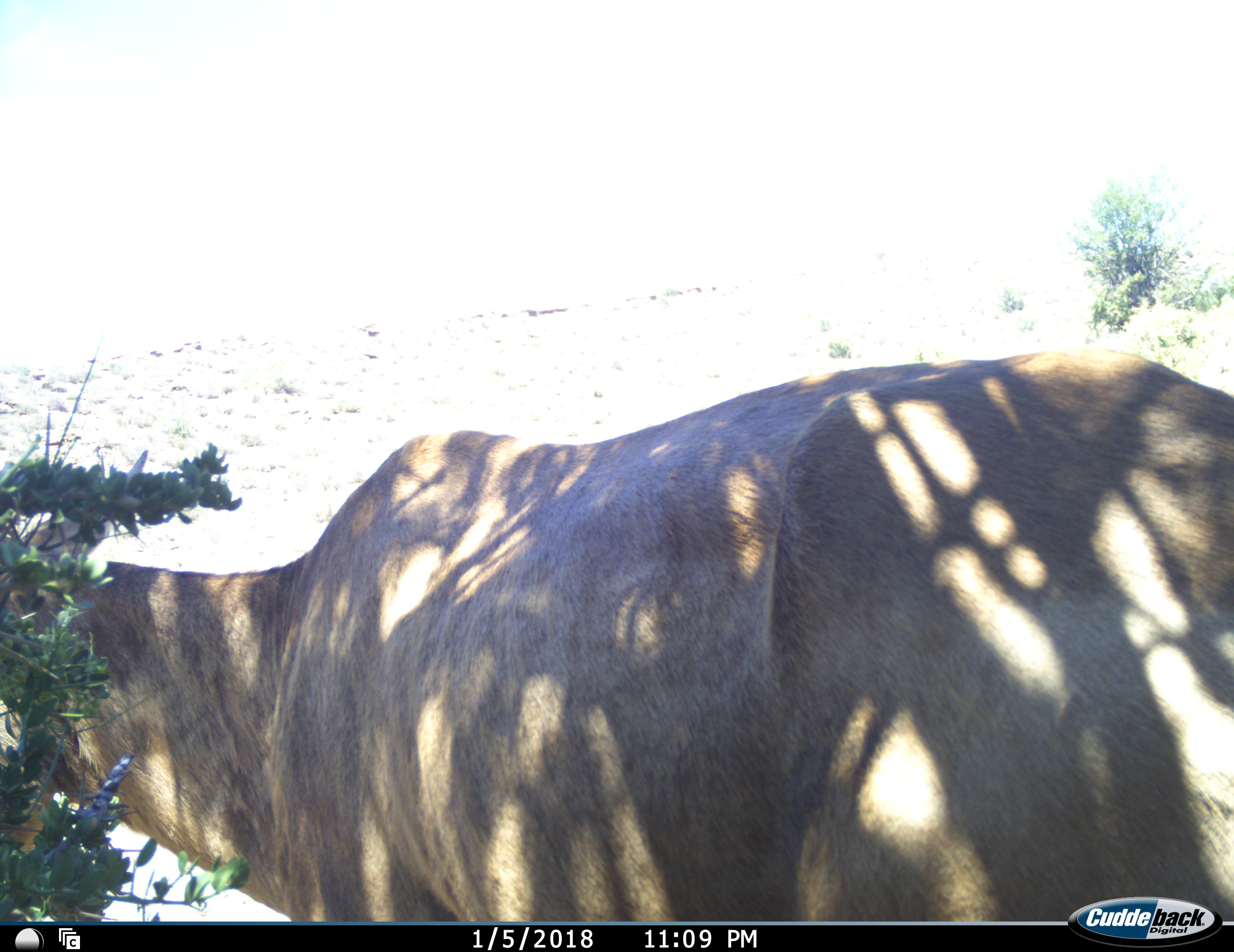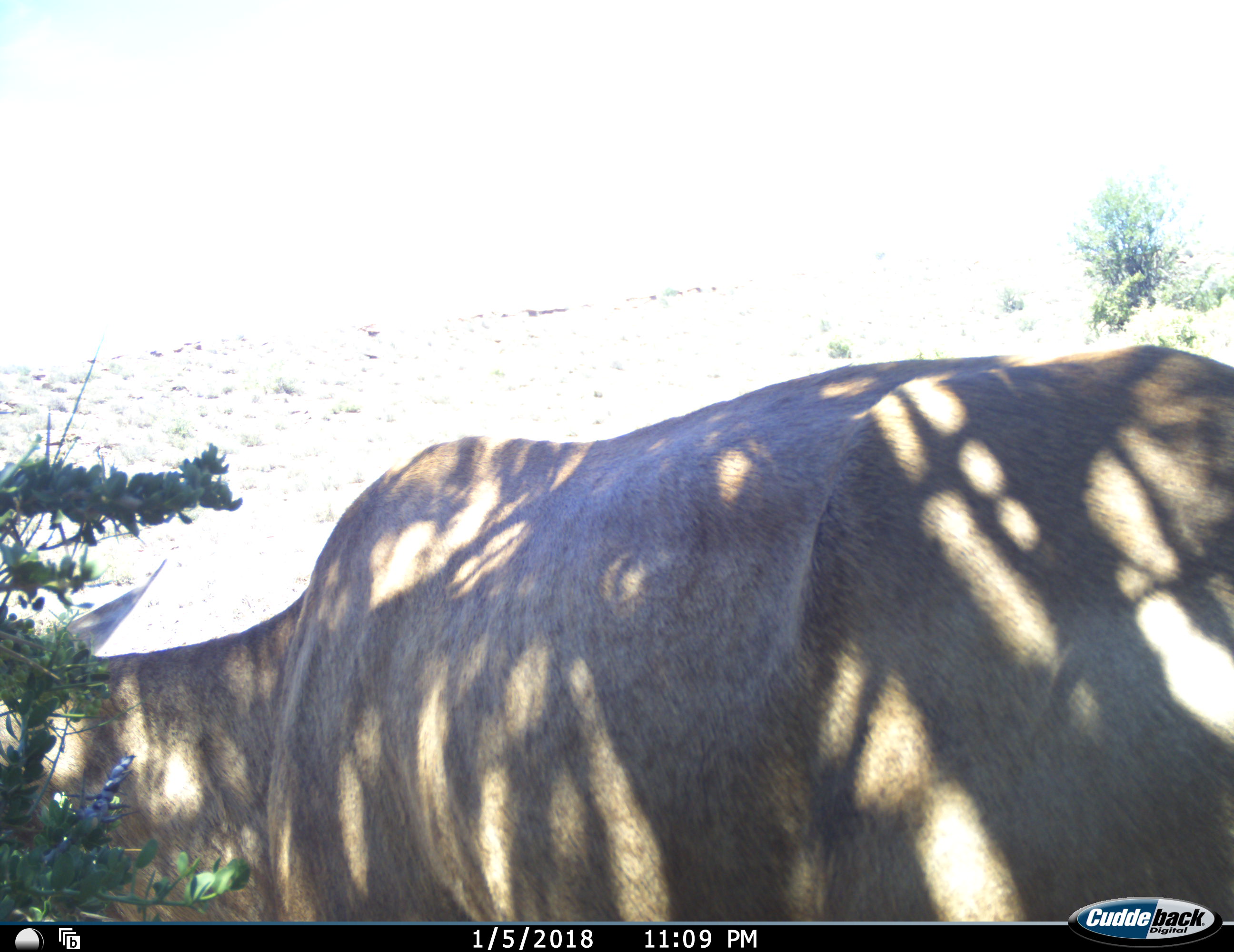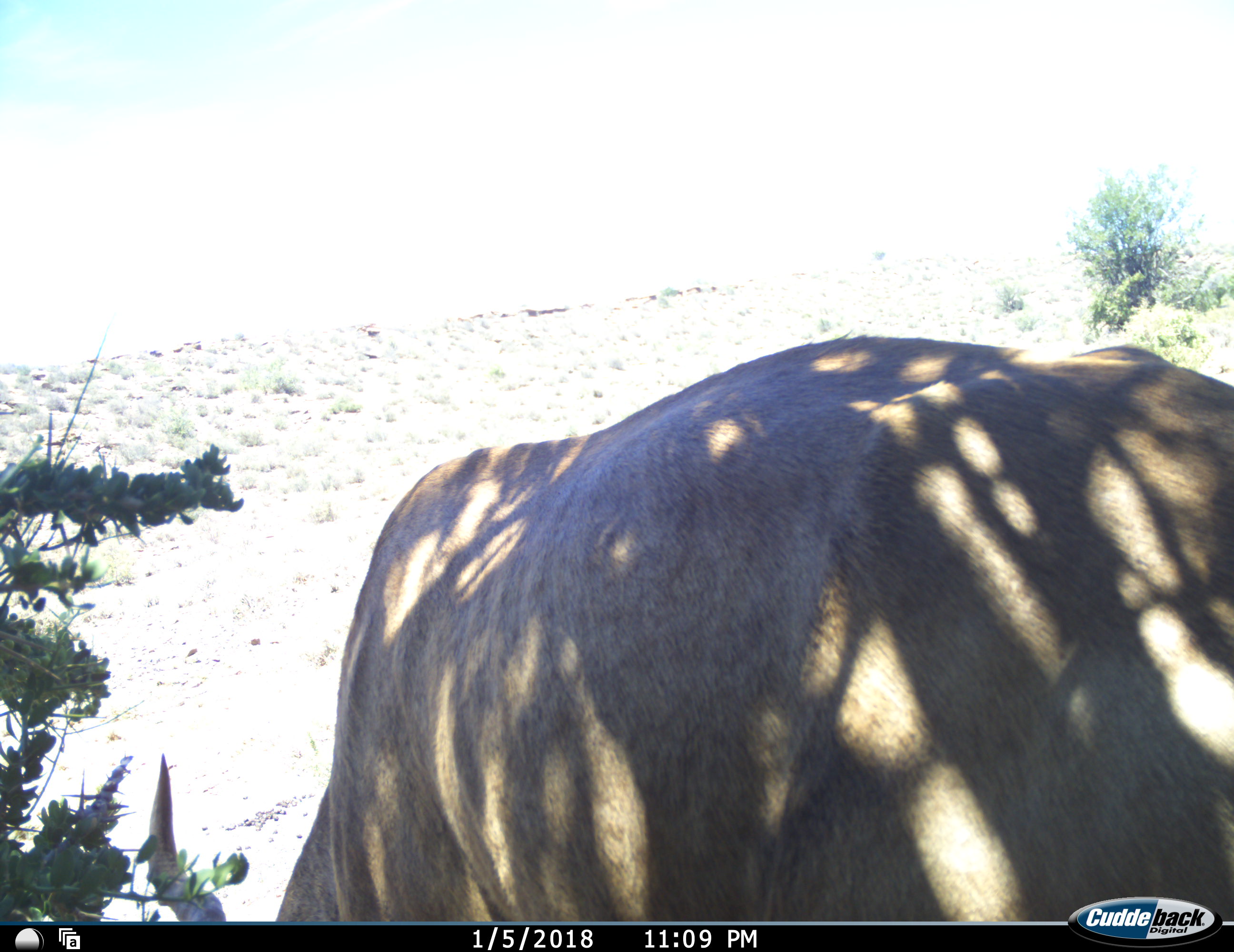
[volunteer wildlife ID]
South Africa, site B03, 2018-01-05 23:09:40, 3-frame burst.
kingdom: Animalia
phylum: Chordata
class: Mammalia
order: Artiodactyla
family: Bovidae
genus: Tragelaphus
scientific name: Tragelaphus oryx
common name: eland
Eland (Tragelaphus oryx), count 1. Behavior (volunteer vote fractions): standing 75%, resting 0%, moving 25%, interacting 0%. Young present (vote fraction): 0%. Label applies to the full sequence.